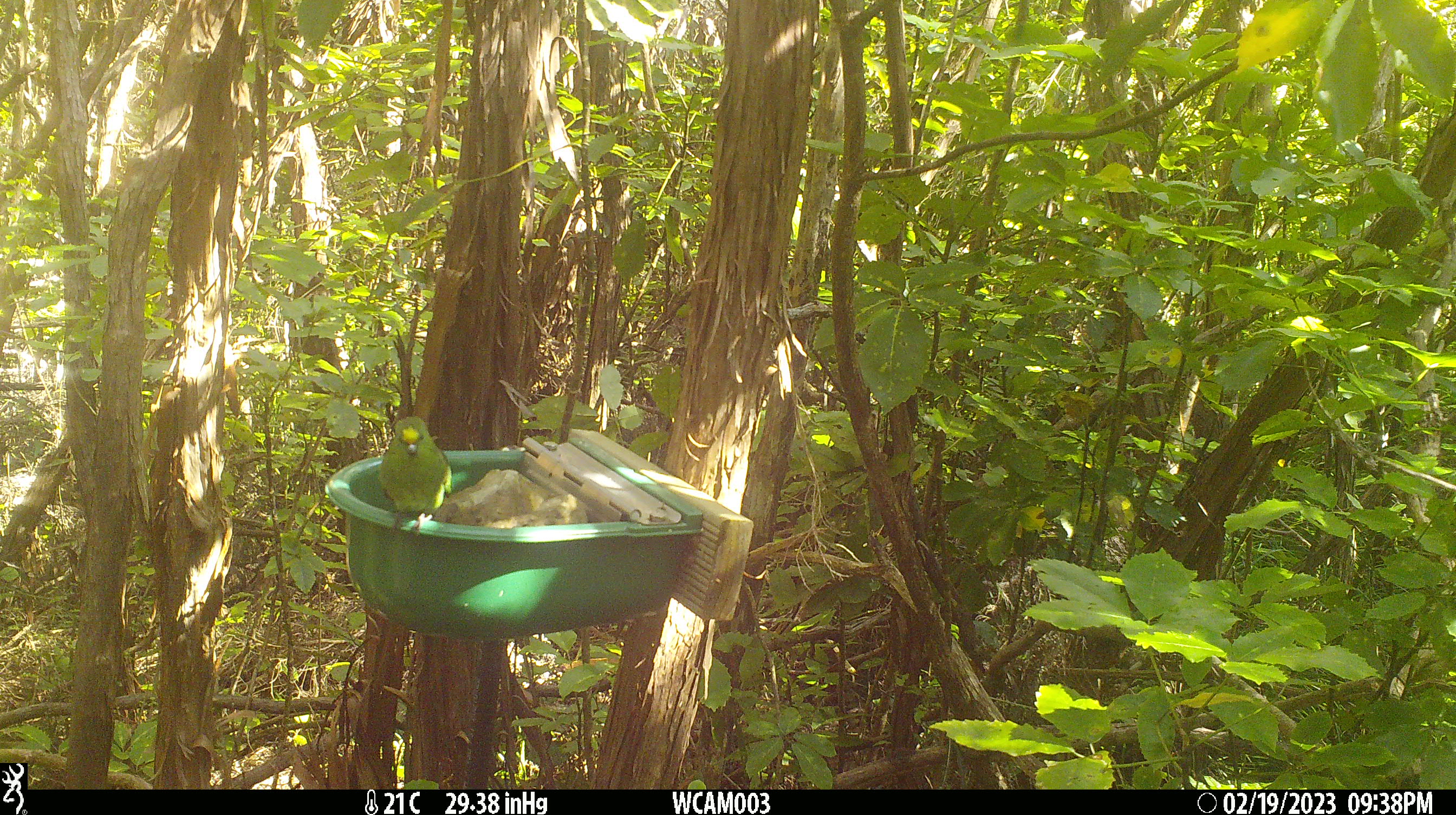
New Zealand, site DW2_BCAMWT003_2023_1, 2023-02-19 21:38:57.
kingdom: Animalia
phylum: Chordata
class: Aves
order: Psittaciformes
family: Psittaculidae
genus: Cyanoramphus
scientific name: Cyanoramphus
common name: parakeet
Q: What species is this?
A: Parakeet (Cyanoramphus).